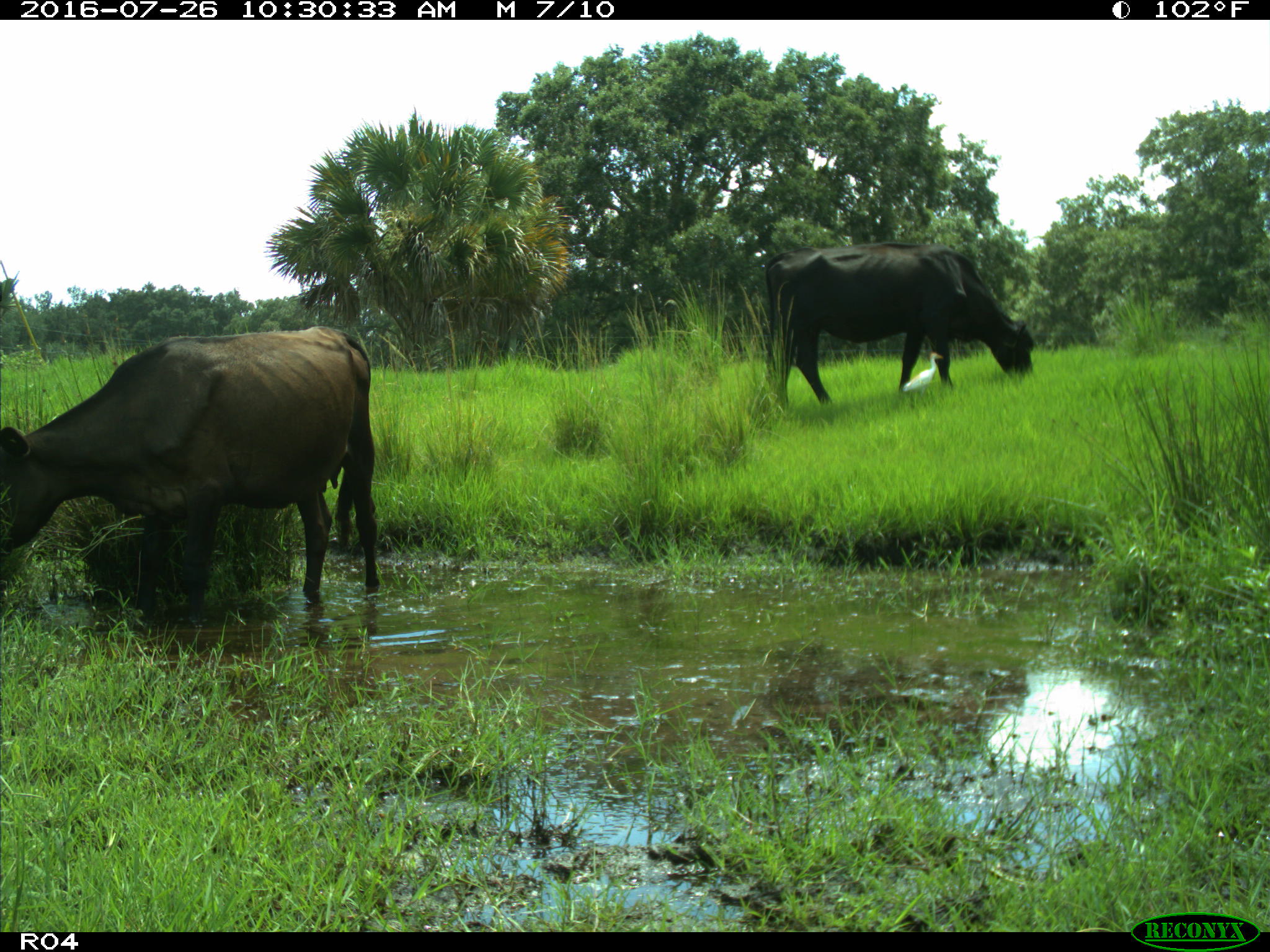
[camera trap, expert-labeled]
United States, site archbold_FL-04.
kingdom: Animalia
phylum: Chordata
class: Mammalia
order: Artiodactyla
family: Bovidae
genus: Bos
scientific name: Bos taurus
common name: domestic cow